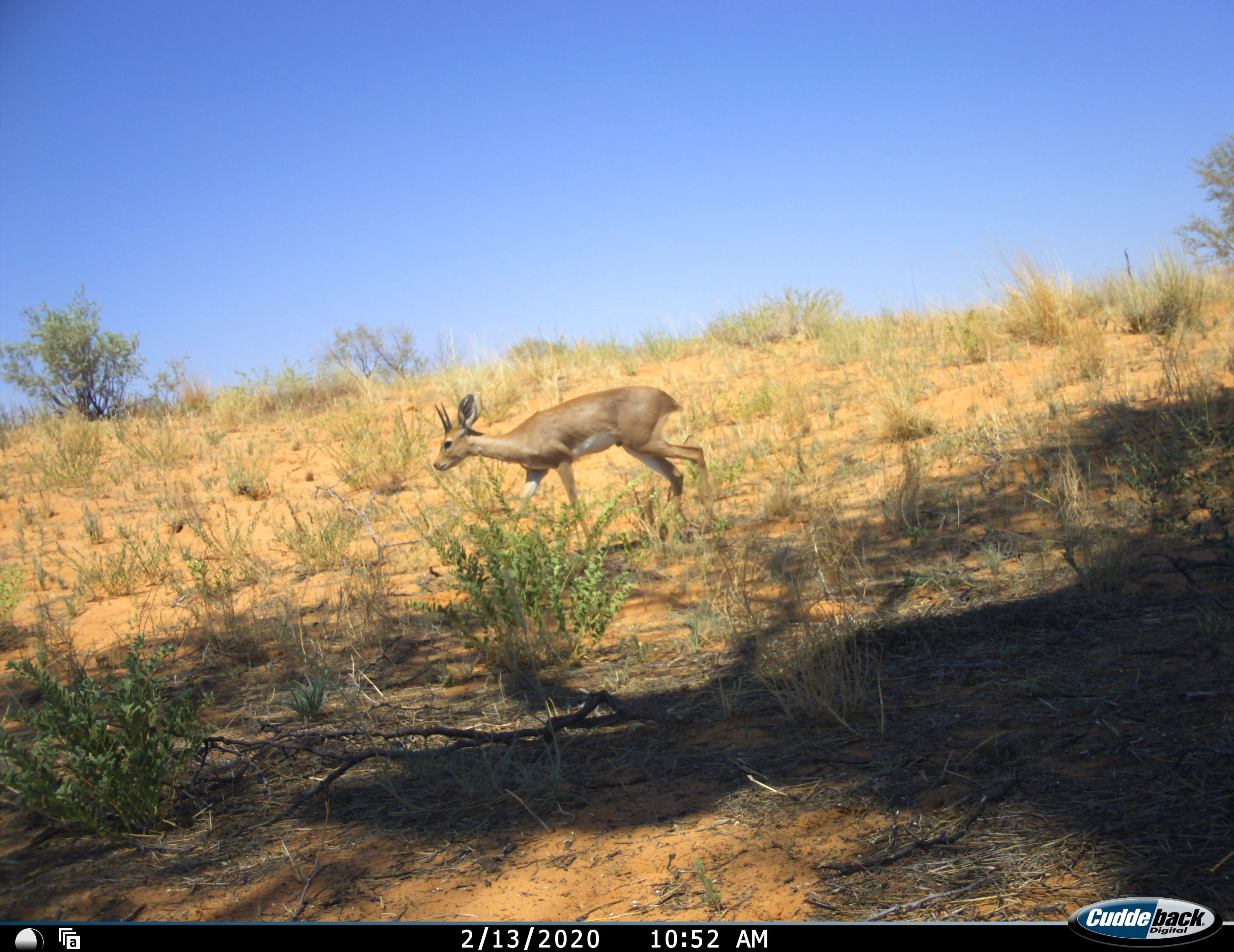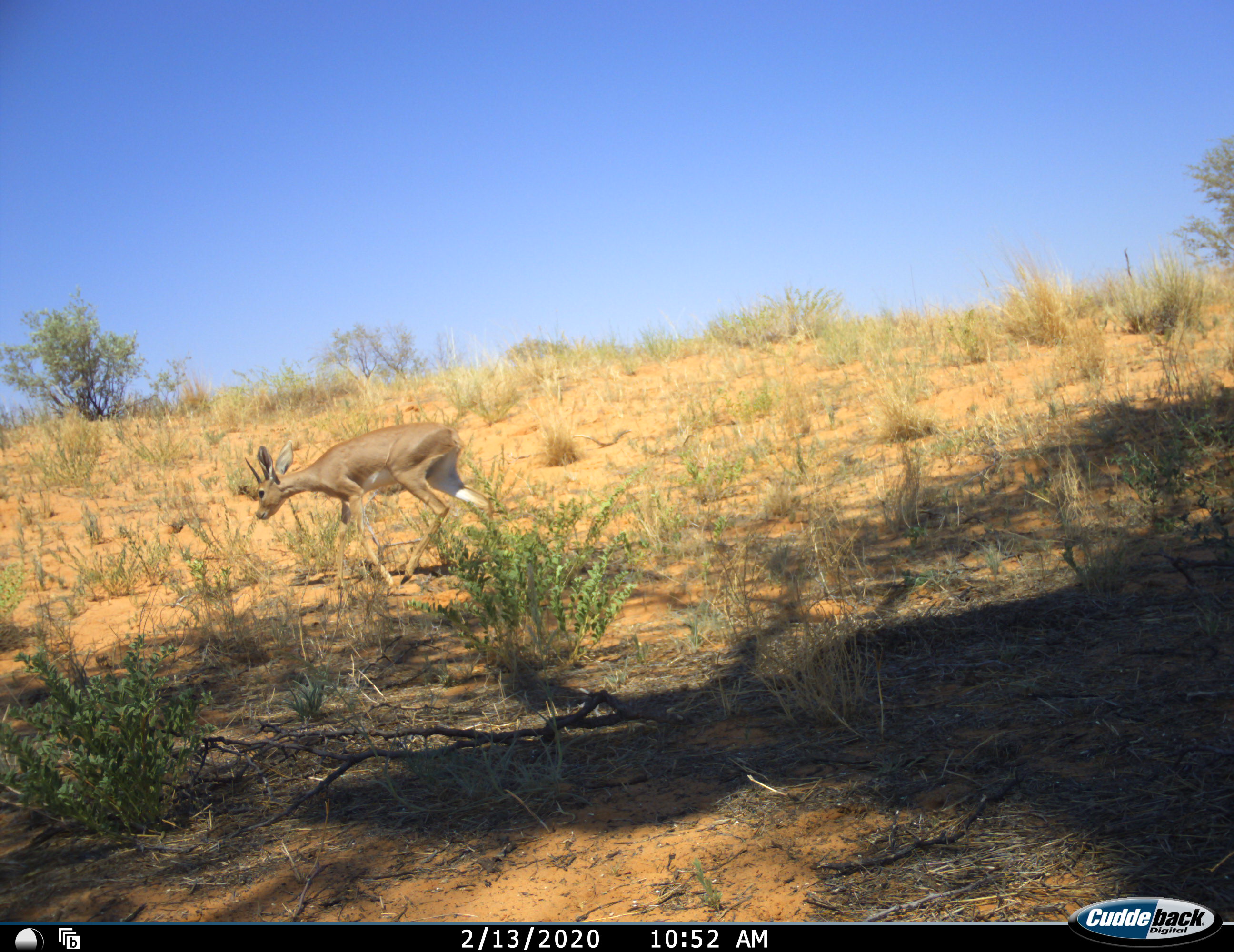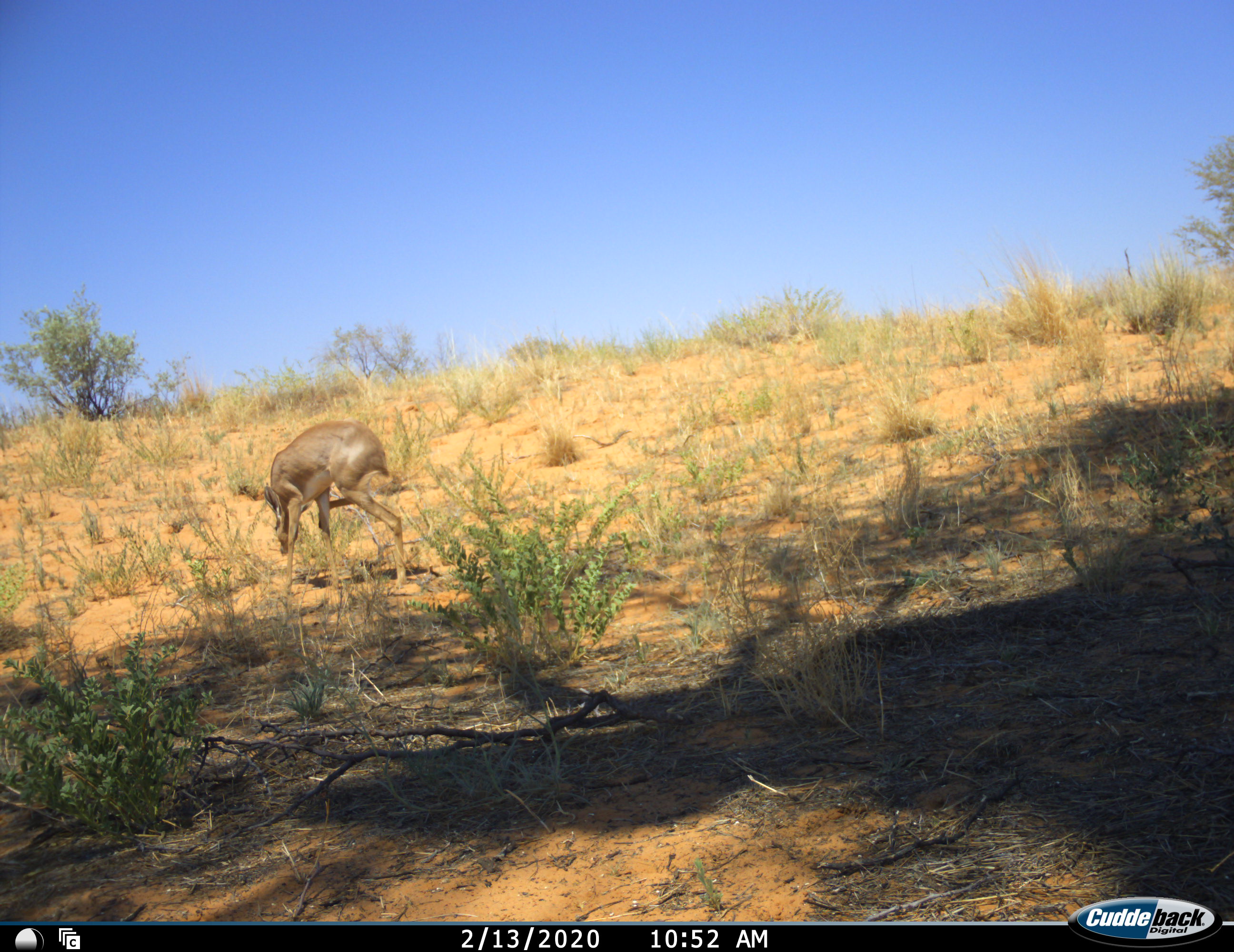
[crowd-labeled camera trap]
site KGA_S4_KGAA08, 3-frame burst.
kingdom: Animalia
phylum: Chordata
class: Mammalia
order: Artiodactyla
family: Bovidae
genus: Raphicerus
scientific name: Raphicerus campestris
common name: steenbok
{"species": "steenbok (Raphicerus campestris)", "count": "1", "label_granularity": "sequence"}